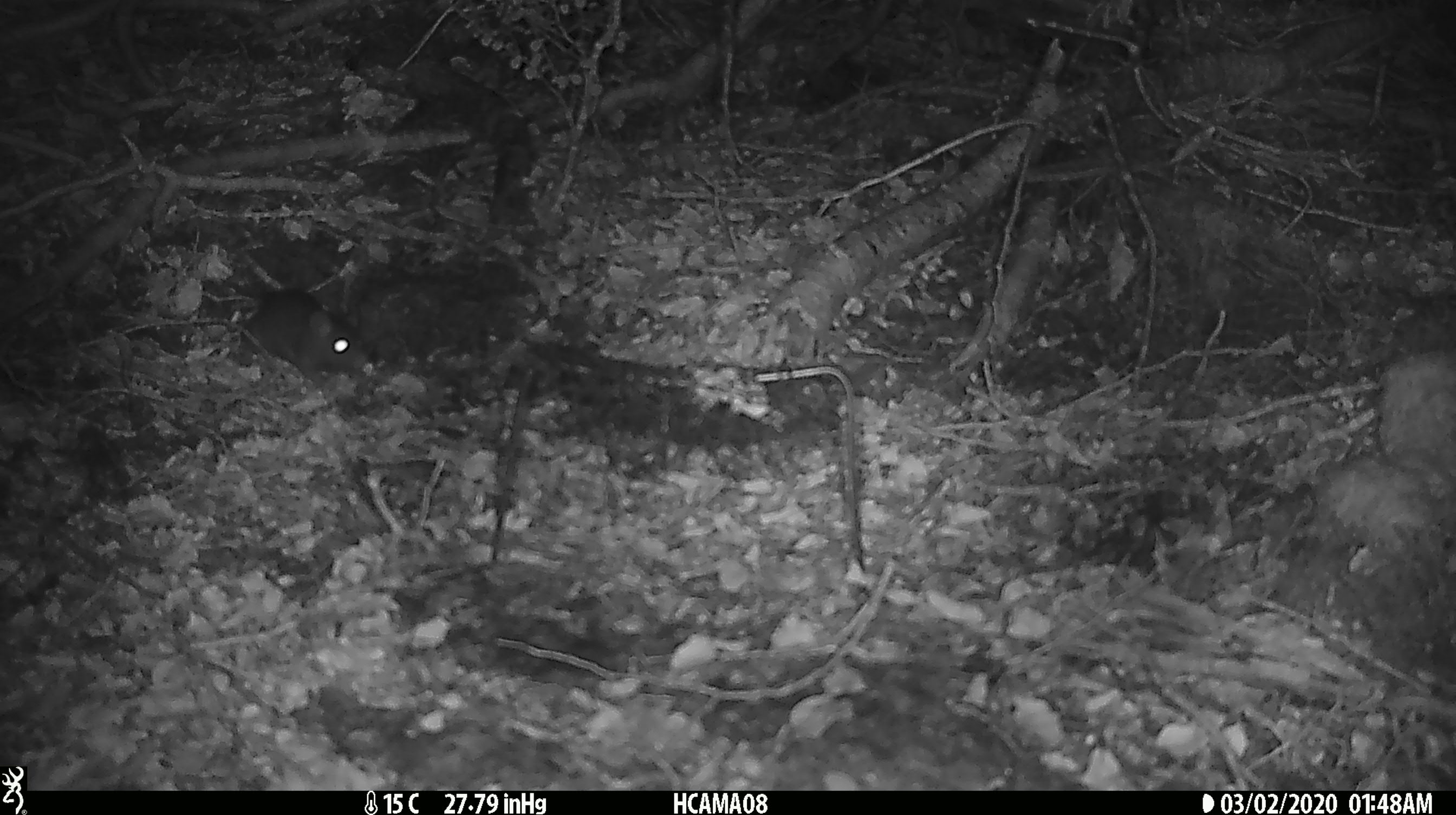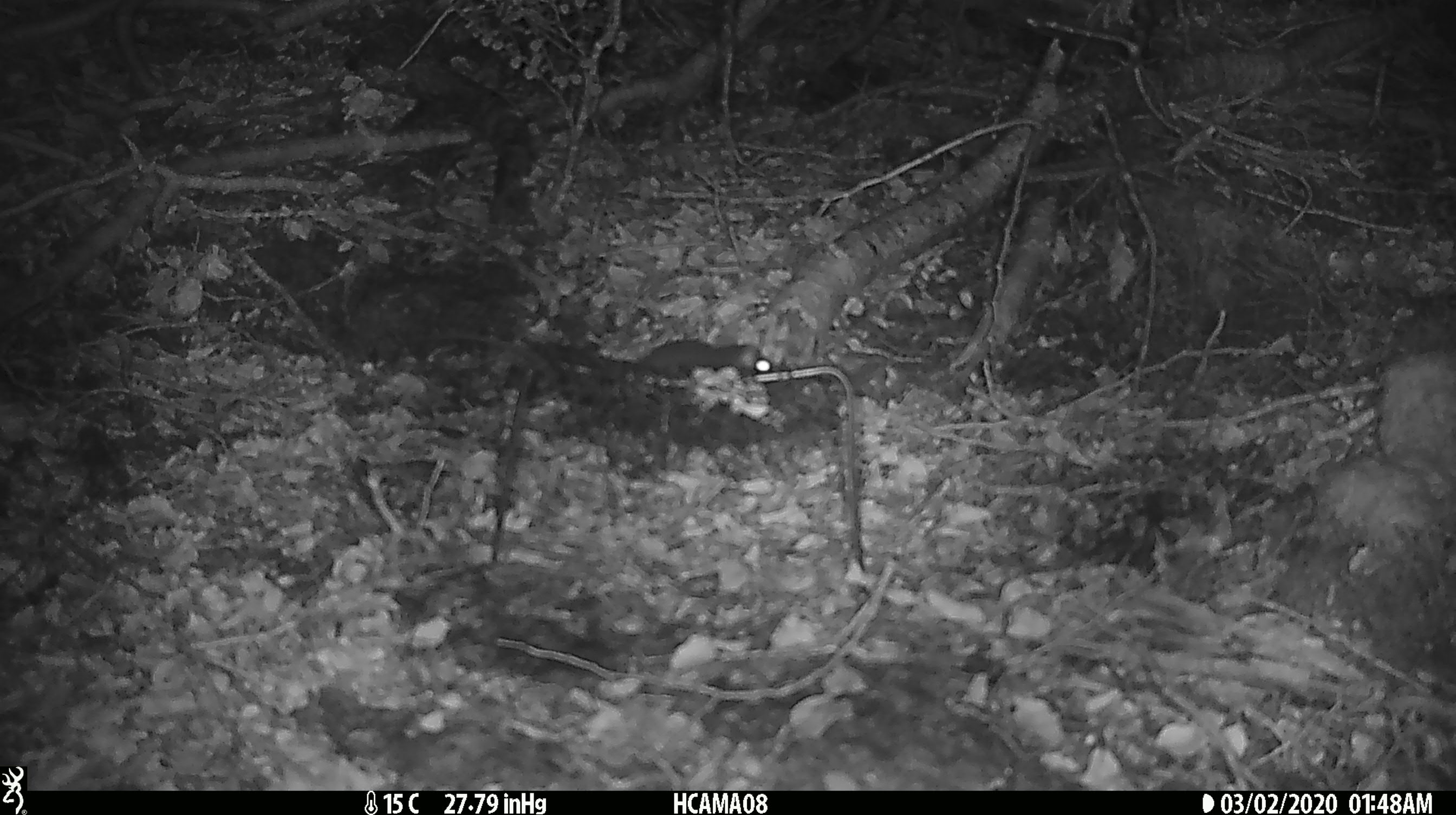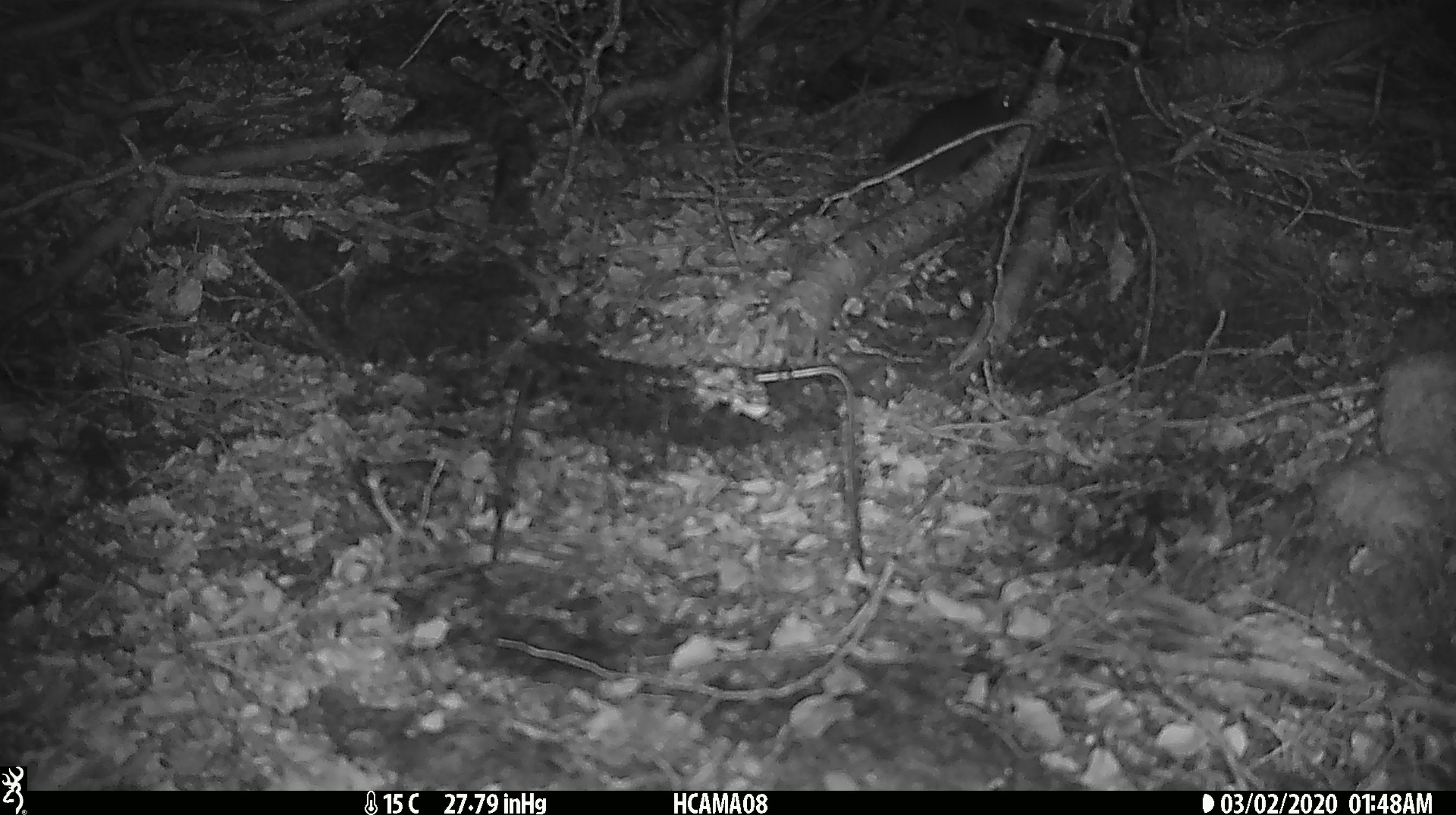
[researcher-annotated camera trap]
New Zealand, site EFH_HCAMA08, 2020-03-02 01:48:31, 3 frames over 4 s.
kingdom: Animalia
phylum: Chordata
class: Mammalia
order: Rodentia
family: Muridae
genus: Rattus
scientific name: Rattus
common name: rat